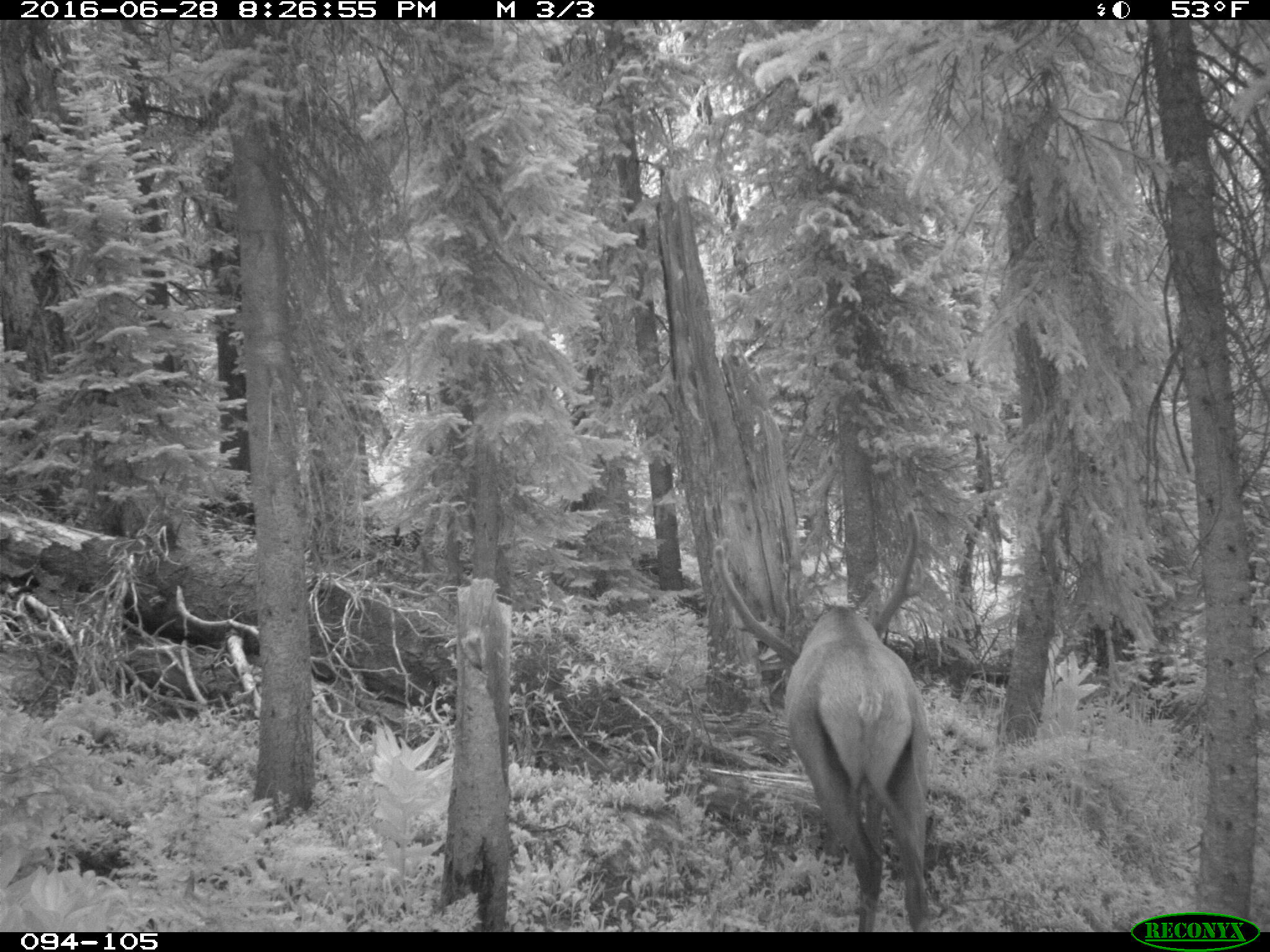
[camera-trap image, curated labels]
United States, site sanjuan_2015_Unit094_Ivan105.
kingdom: Animalia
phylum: Chordata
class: Mammalia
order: Artiodactyla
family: Cervidae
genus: Cervus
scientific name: Cervus elaphus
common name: red deer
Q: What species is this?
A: Cervus elaphus (red deer).